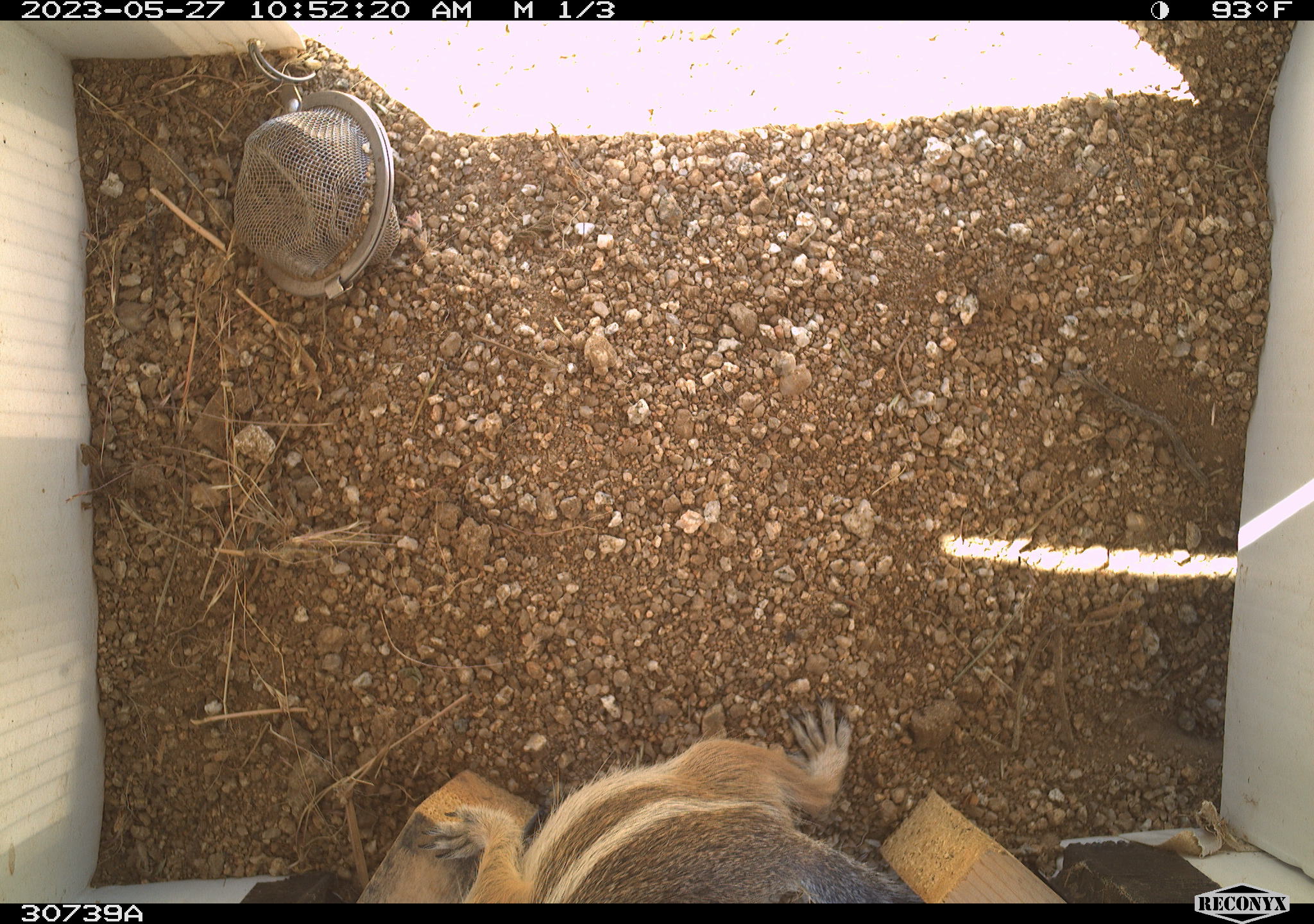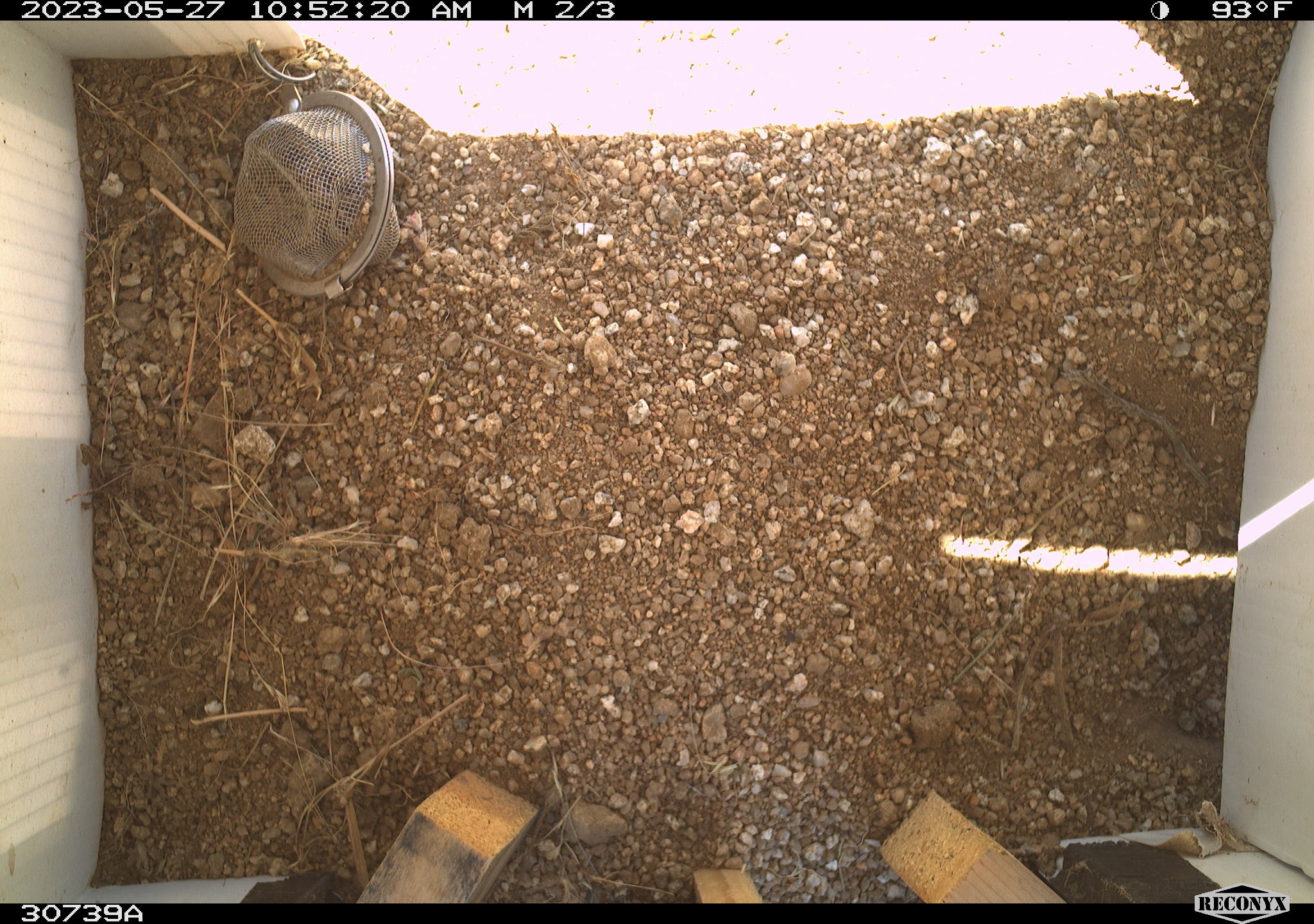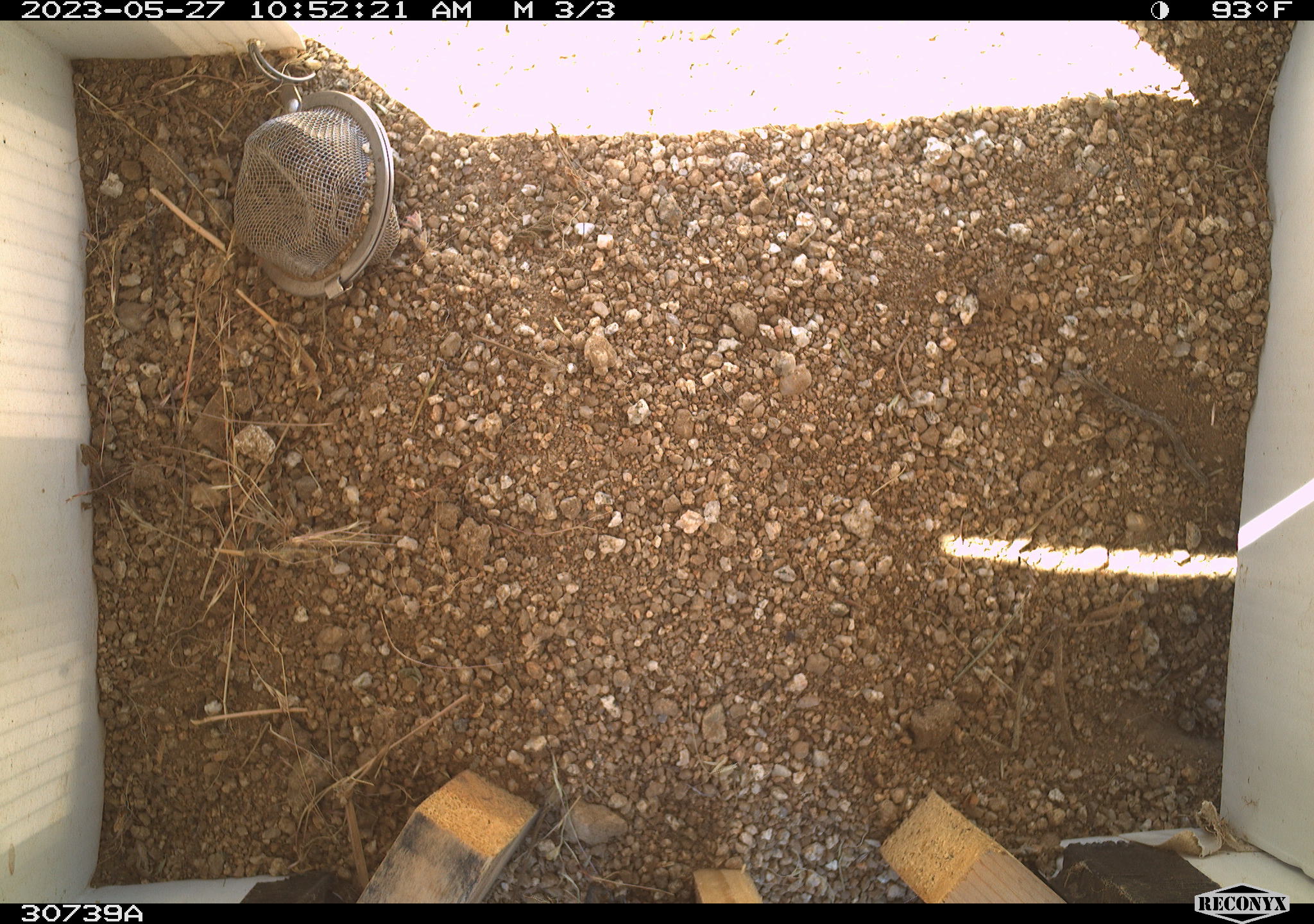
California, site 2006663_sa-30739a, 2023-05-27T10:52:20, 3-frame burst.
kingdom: Animalia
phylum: Chordata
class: Mammalia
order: Rodentia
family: Sciuridae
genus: Ammospermophilus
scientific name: Ammospermophilus leucurus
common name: white-tailed antelope squirrel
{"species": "white-tailed antelope squirrel (Ammospermophilus leucurus)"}